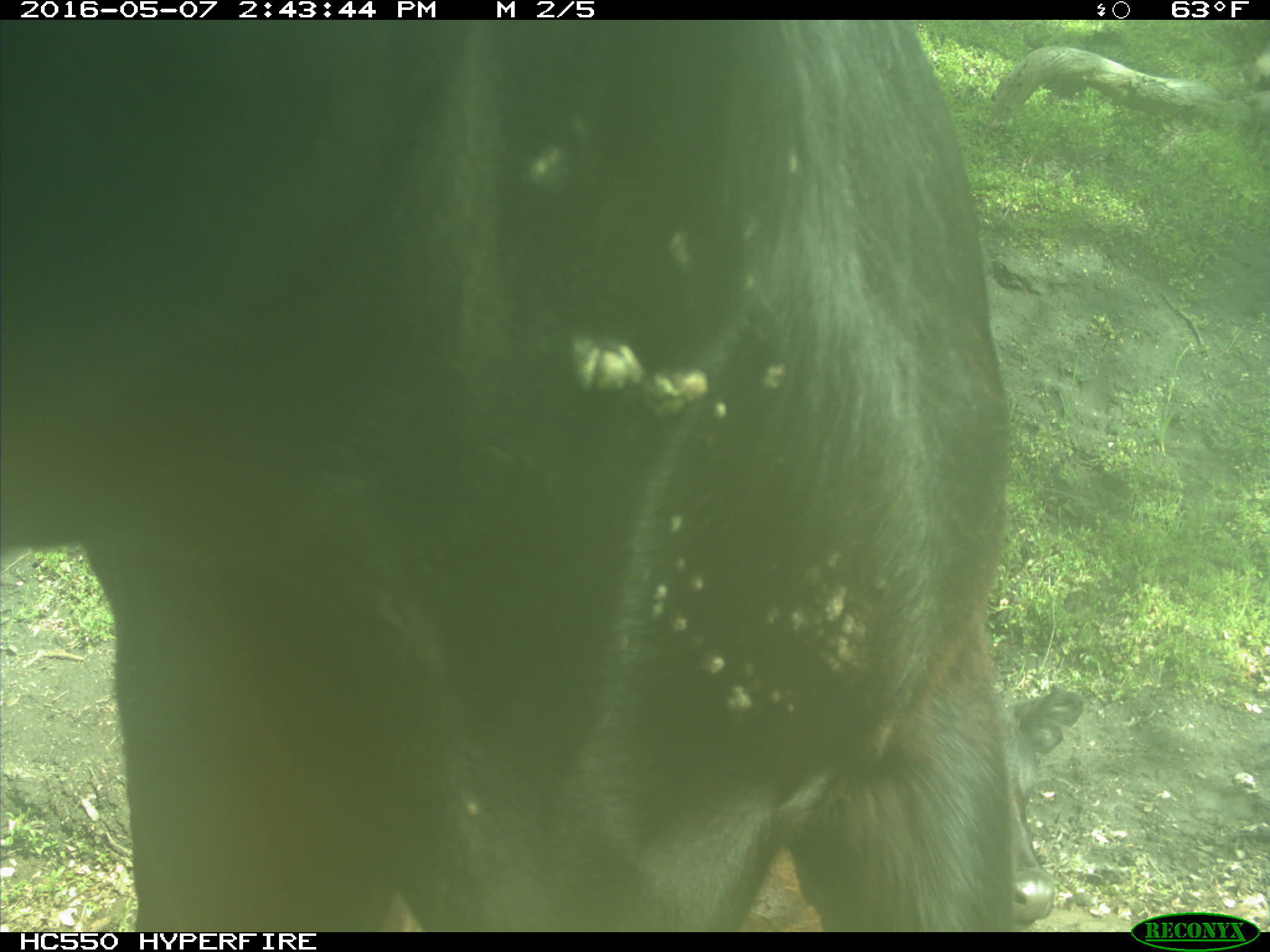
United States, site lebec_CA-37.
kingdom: Animalia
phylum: Chordata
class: Mammalia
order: Artiodactyla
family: Bovidae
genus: Bos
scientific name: Bos taurus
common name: domestic cow